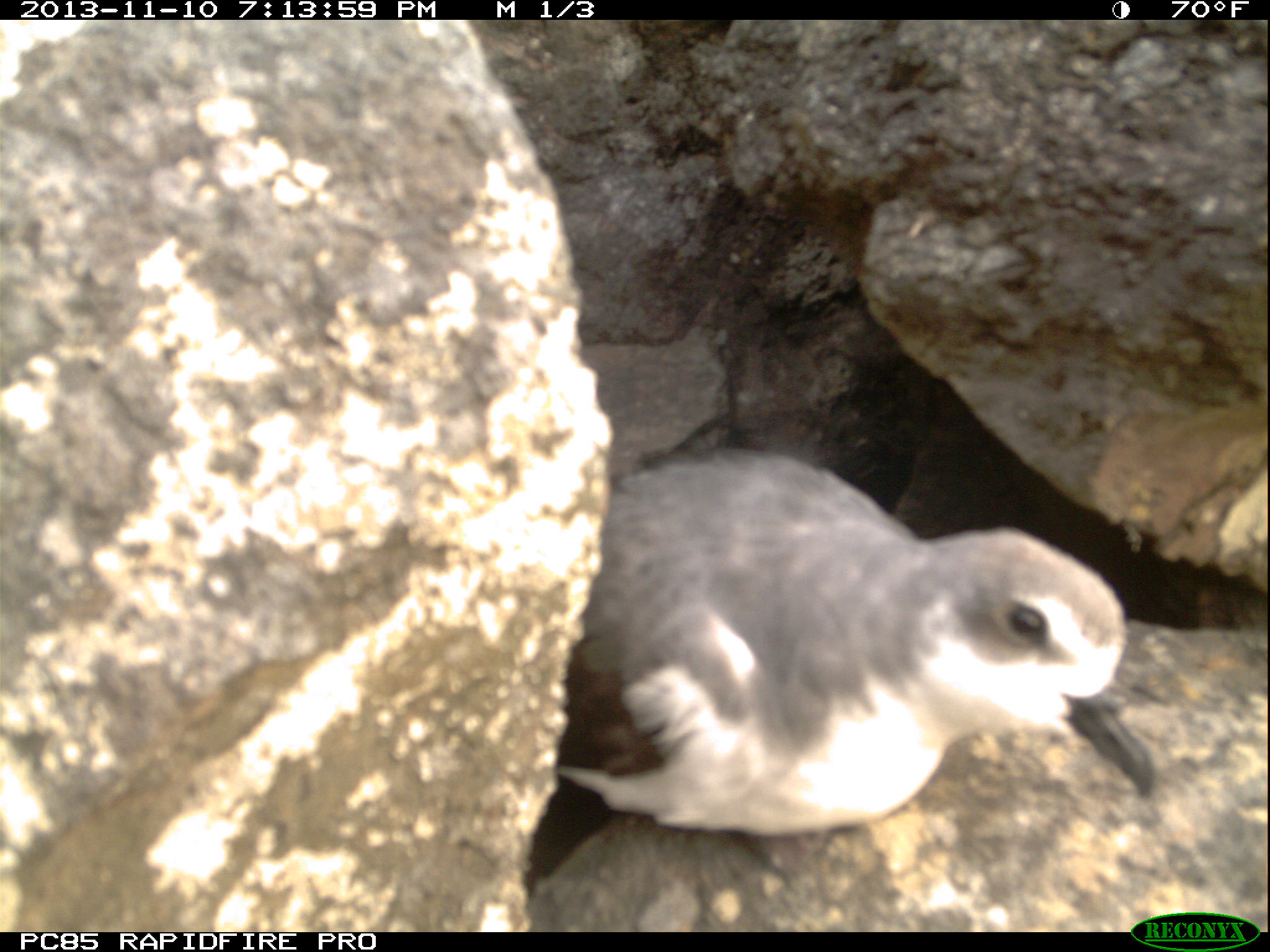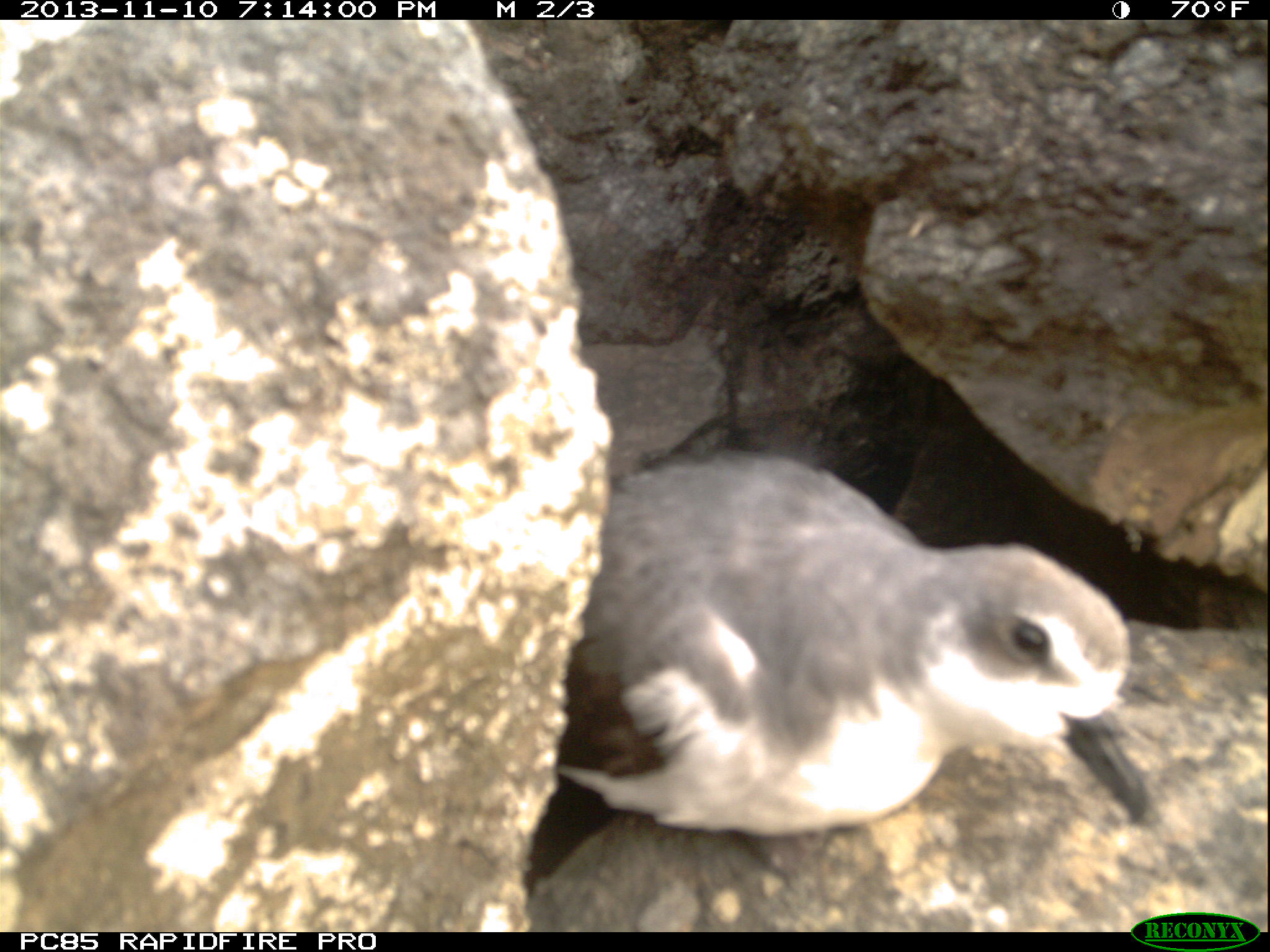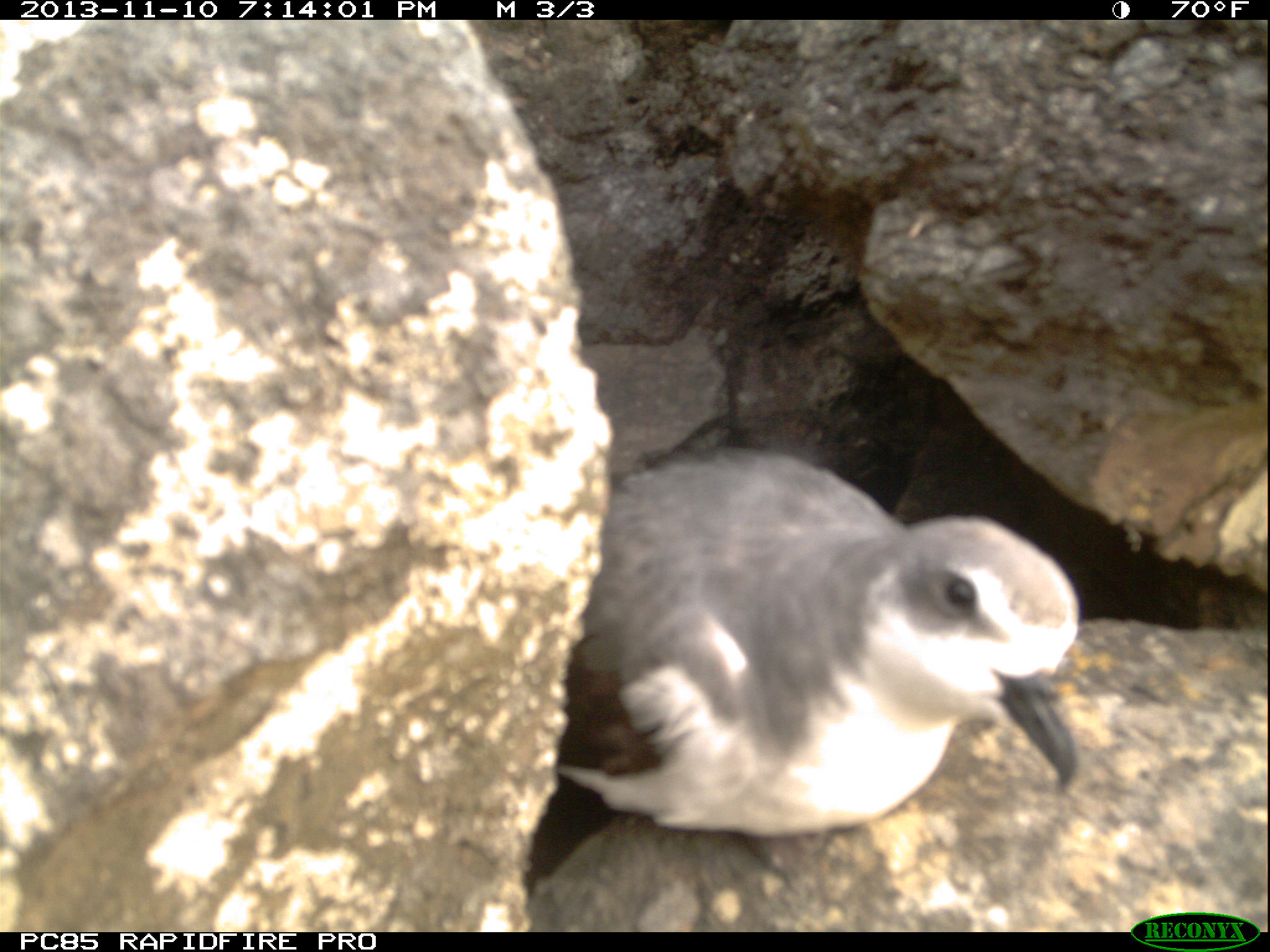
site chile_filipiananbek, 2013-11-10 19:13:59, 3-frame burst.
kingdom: Animalia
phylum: Chordata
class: Aves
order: Procellariiformes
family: Procellariidae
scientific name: Procellariidae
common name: petrel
Petrel (Procellariidae).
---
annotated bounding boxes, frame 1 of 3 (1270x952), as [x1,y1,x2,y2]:
petrel: [521,448,1162,922]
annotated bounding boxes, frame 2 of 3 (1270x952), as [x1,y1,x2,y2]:
petrel: [510,446,1165,930]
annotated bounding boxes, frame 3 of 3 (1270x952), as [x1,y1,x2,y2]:
petrel: [523,446,1090,914]